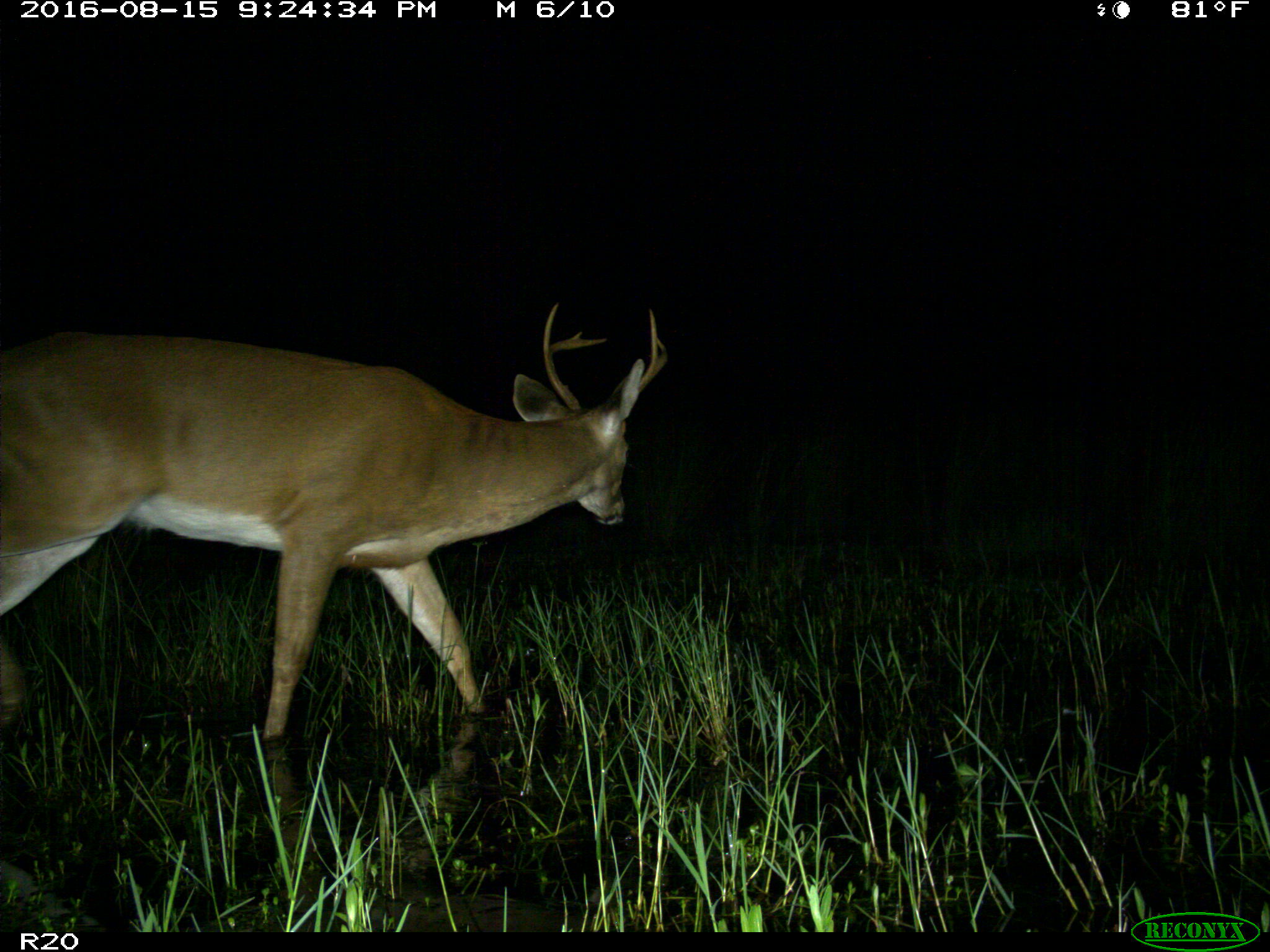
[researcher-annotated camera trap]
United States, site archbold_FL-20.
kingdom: Animalia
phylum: Chordata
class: Mammalia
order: Artiodactyla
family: Cervidae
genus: Odocoileus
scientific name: Odocoileus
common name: deer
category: unidentified deer